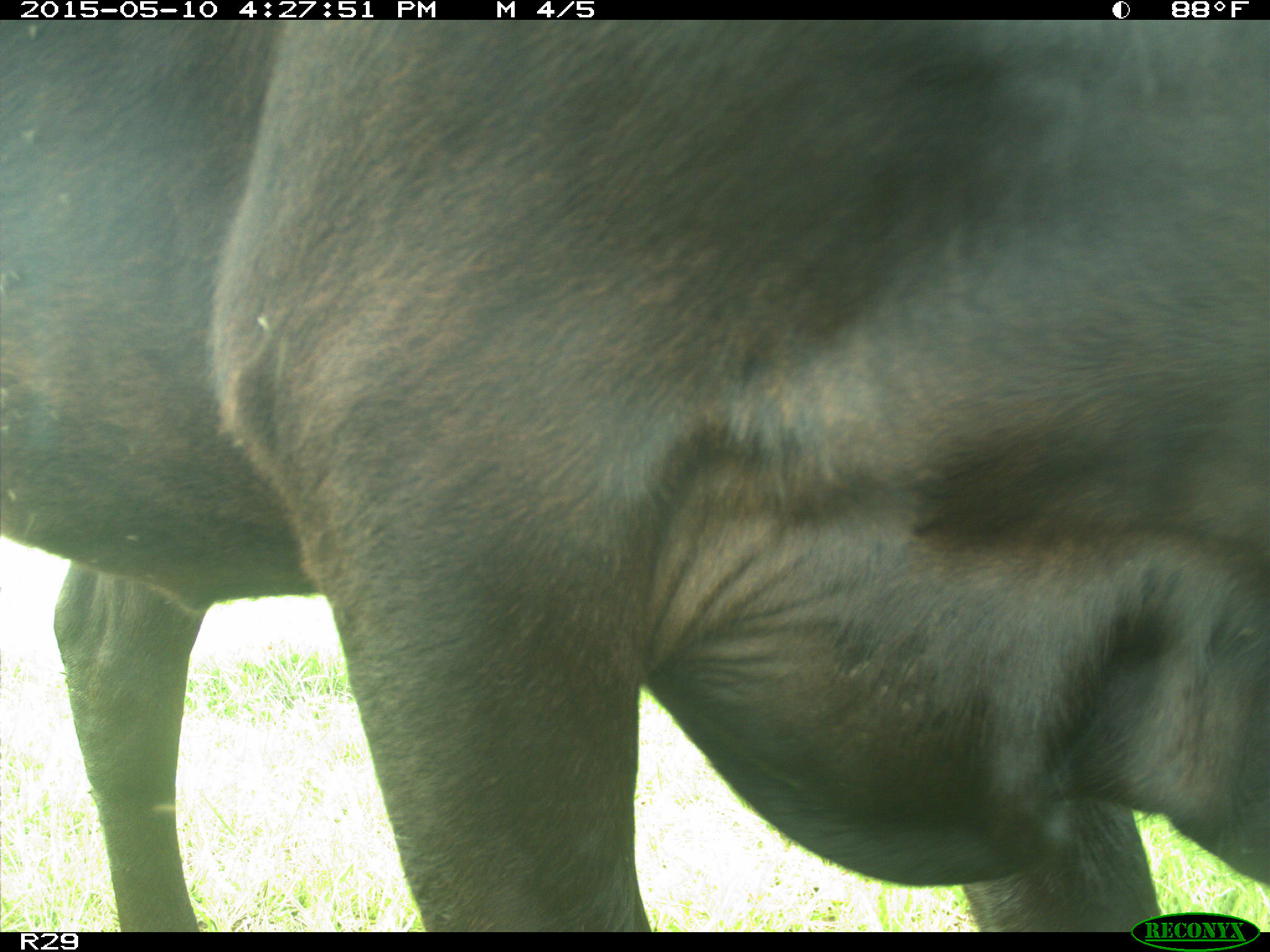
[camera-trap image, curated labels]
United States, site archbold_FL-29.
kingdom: Animalia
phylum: Chordata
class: Mammalia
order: Artiodactyla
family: Bovidae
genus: Bos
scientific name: Bos taurus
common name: domestic cow